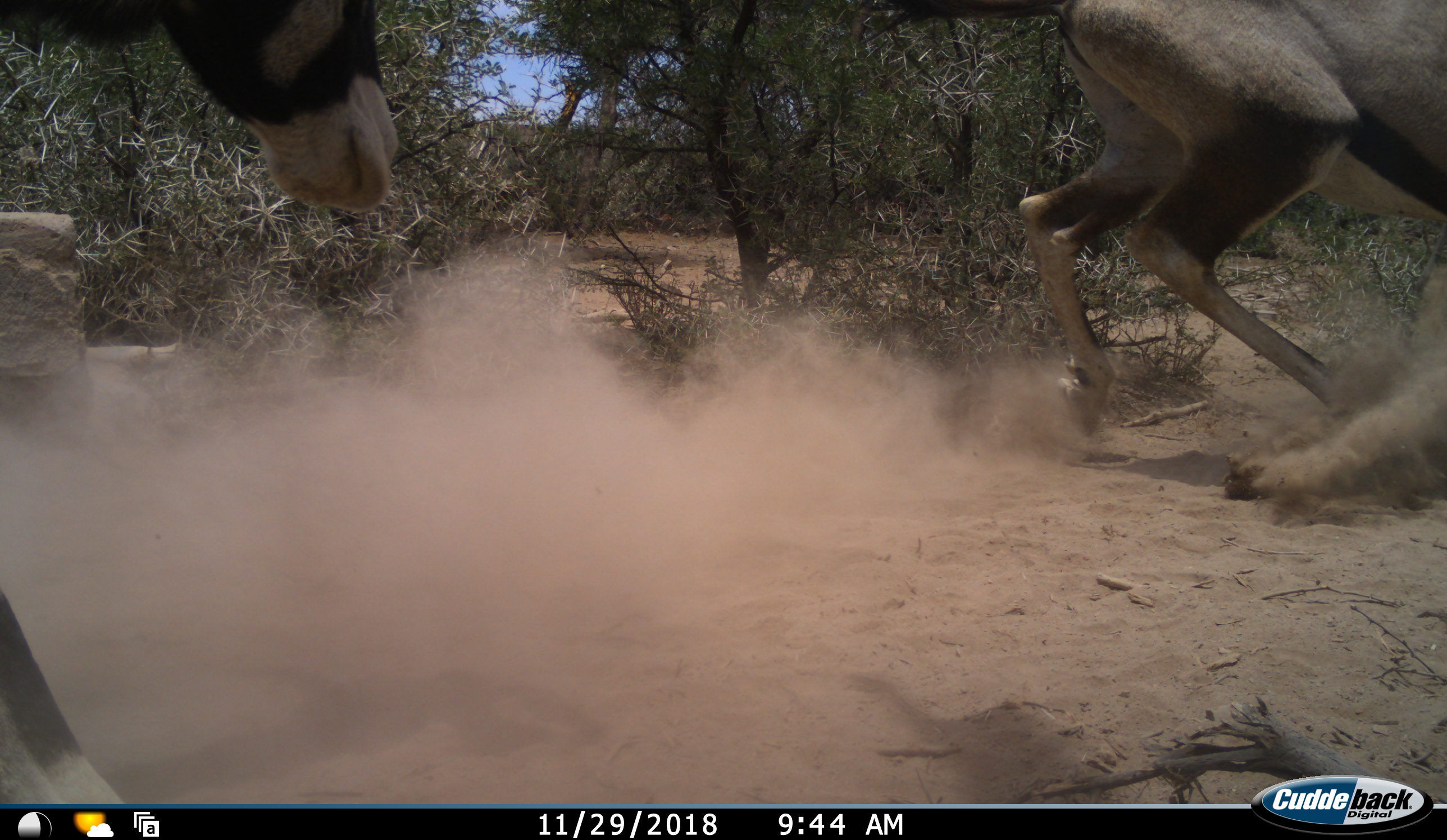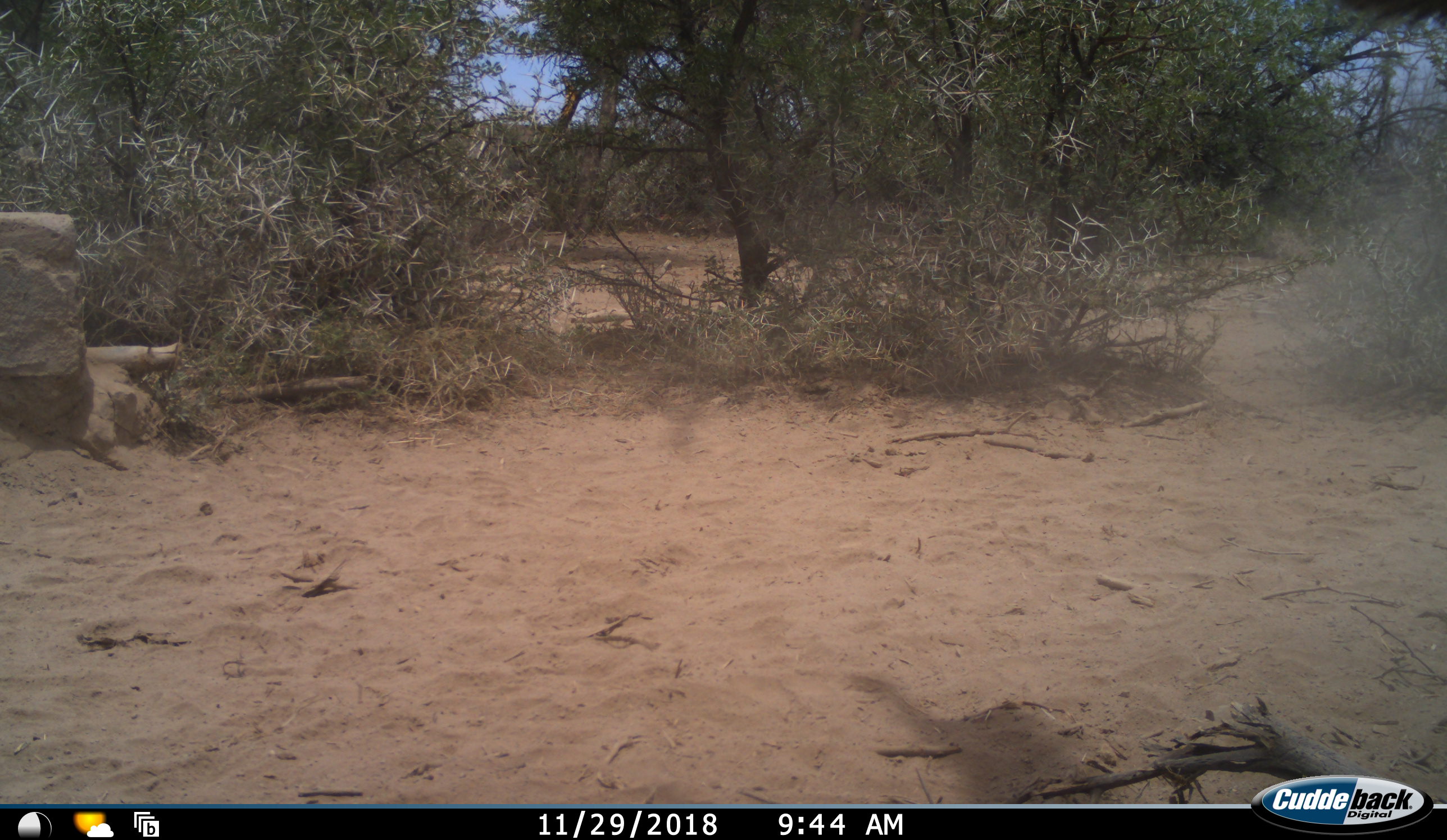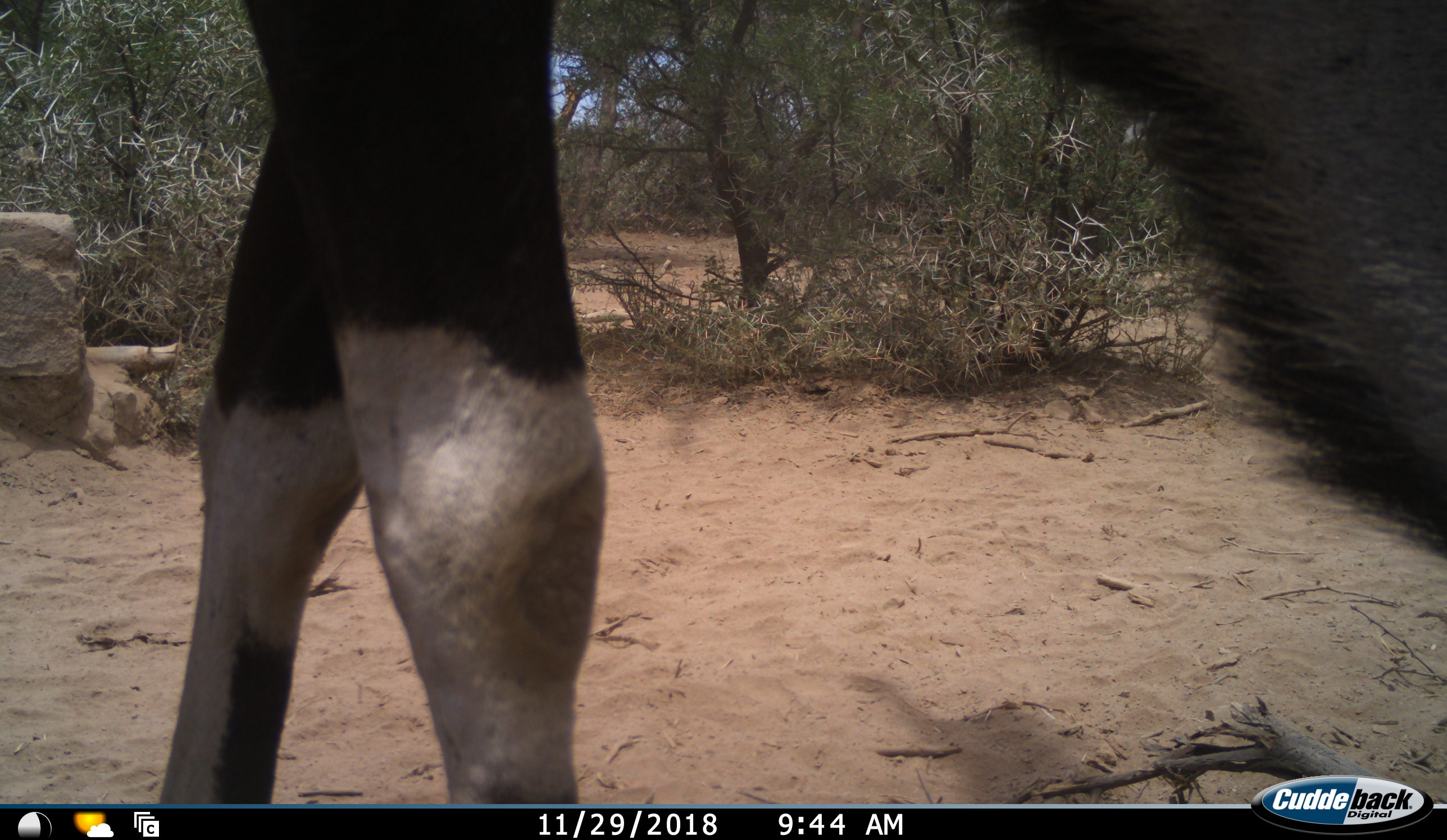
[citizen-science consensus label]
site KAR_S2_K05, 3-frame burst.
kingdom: Animalia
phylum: Chordata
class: Mammalia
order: Artiodactyla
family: Bovidae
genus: Oryx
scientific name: Oryx gazella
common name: gemsbok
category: oryx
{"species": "oryx (gemsbok) (Oryx gazella)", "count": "2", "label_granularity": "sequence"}